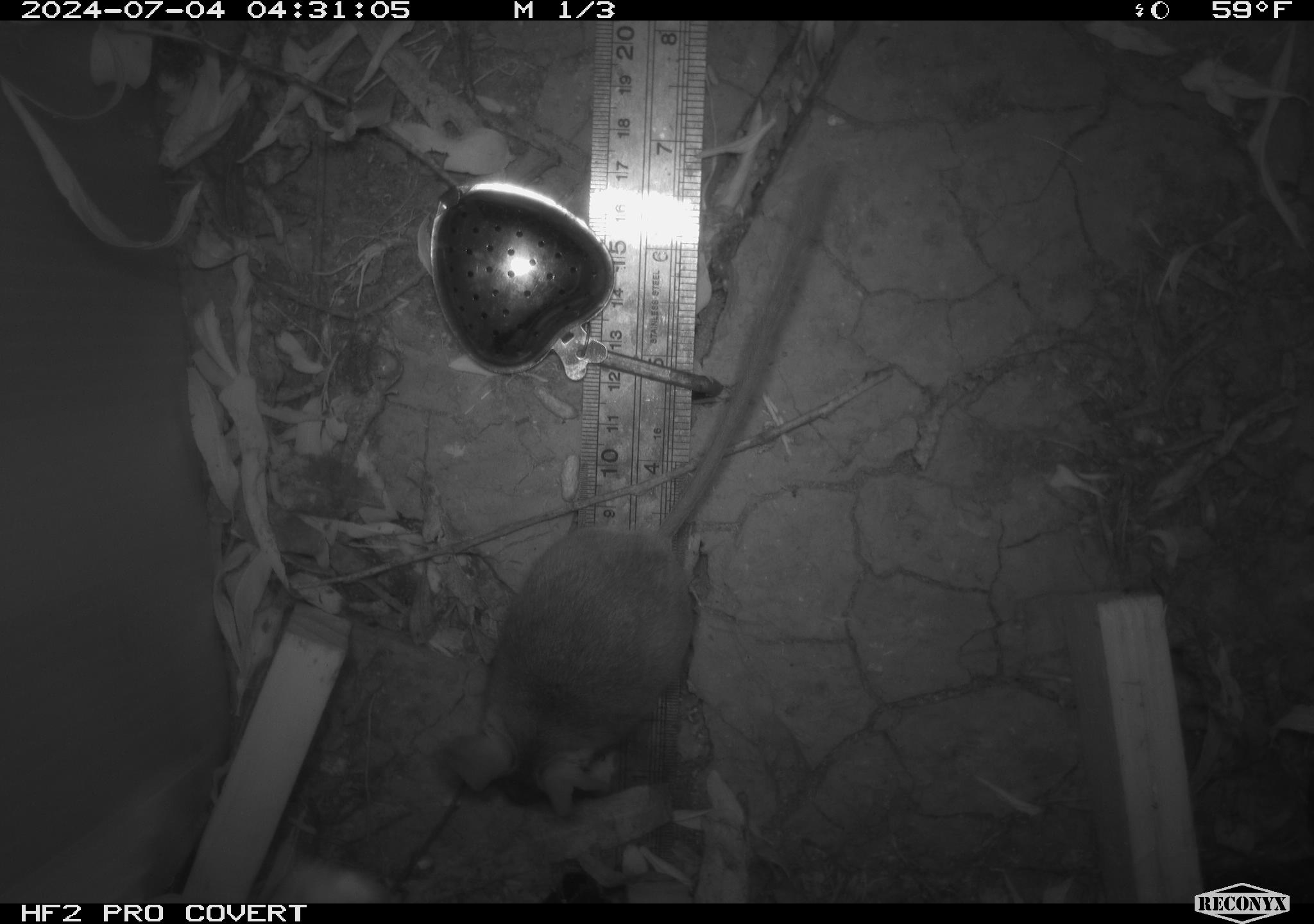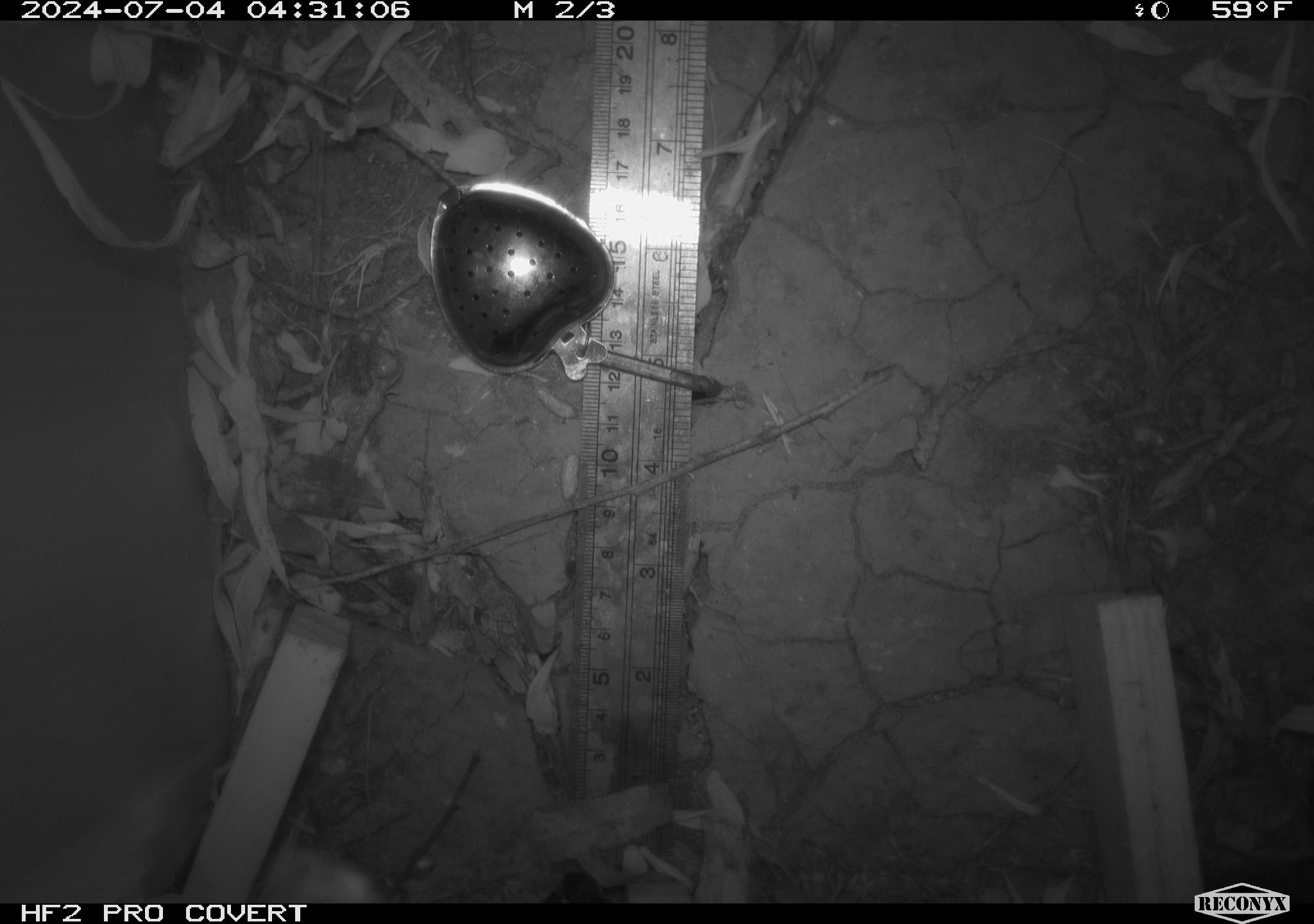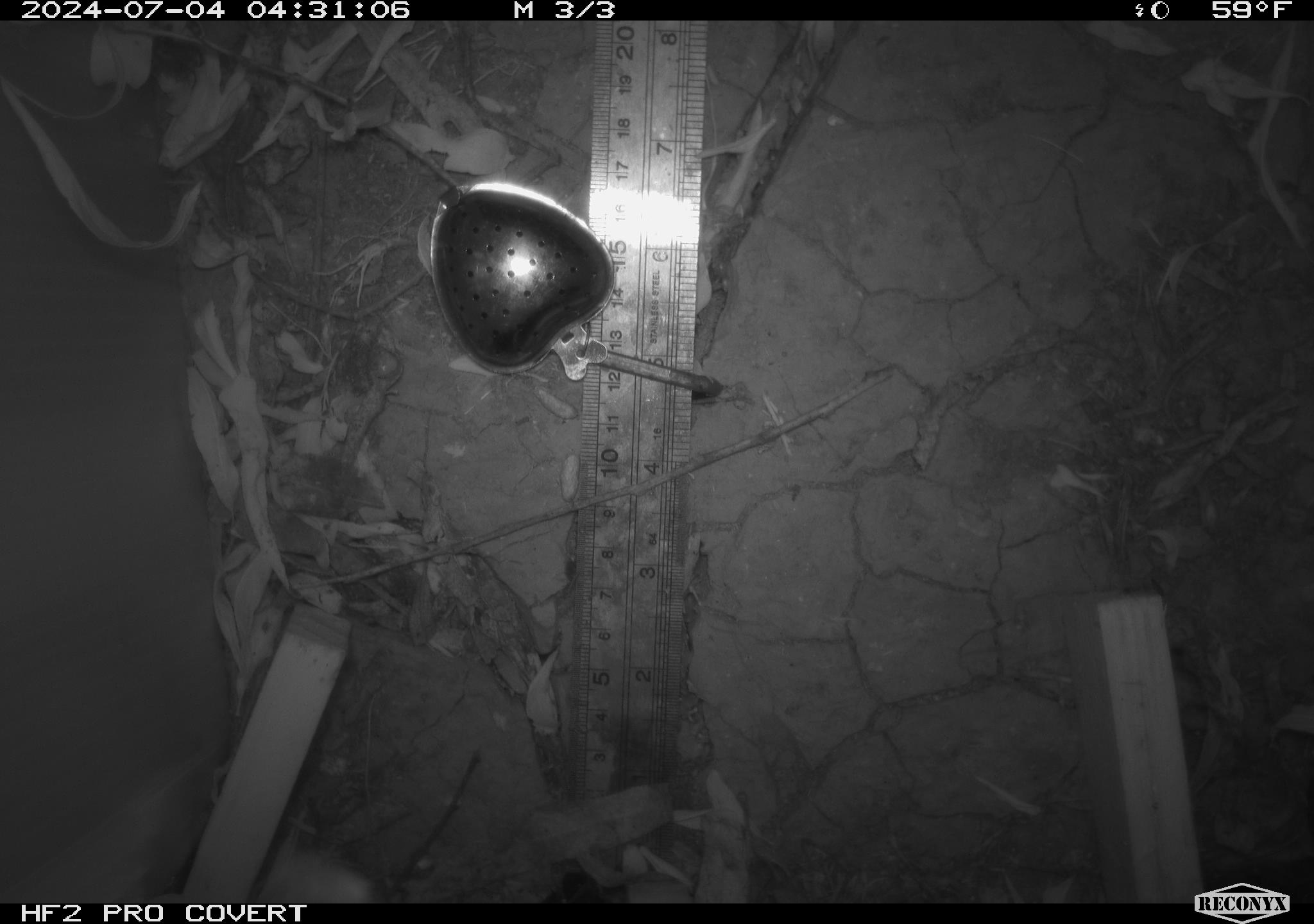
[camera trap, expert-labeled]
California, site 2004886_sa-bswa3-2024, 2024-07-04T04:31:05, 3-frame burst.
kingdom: Animalia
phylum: Chordata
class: Mammalia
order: Rodentia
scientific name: Rodentia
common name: mouse species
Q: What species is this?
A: Mouse species (Rodentia).